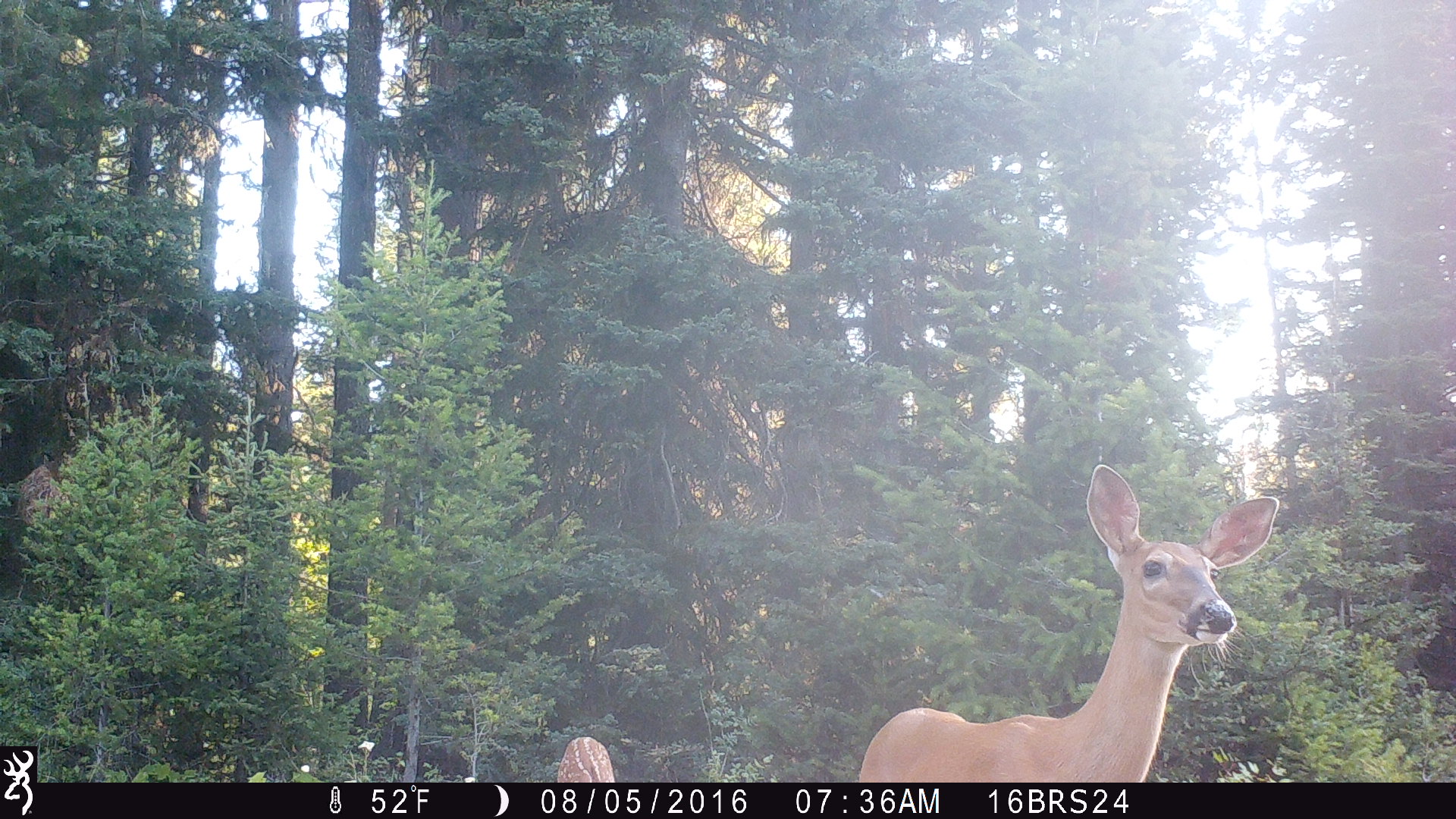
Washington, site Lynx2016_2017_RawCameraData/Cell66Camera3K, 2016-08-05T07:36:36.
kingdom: Animalia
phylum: Chordata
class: Mammalia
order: Artiodactyla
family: Cervidae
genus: Odocoileus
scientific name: Odocoileus virginianus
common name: white-tailed deer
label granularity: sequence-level